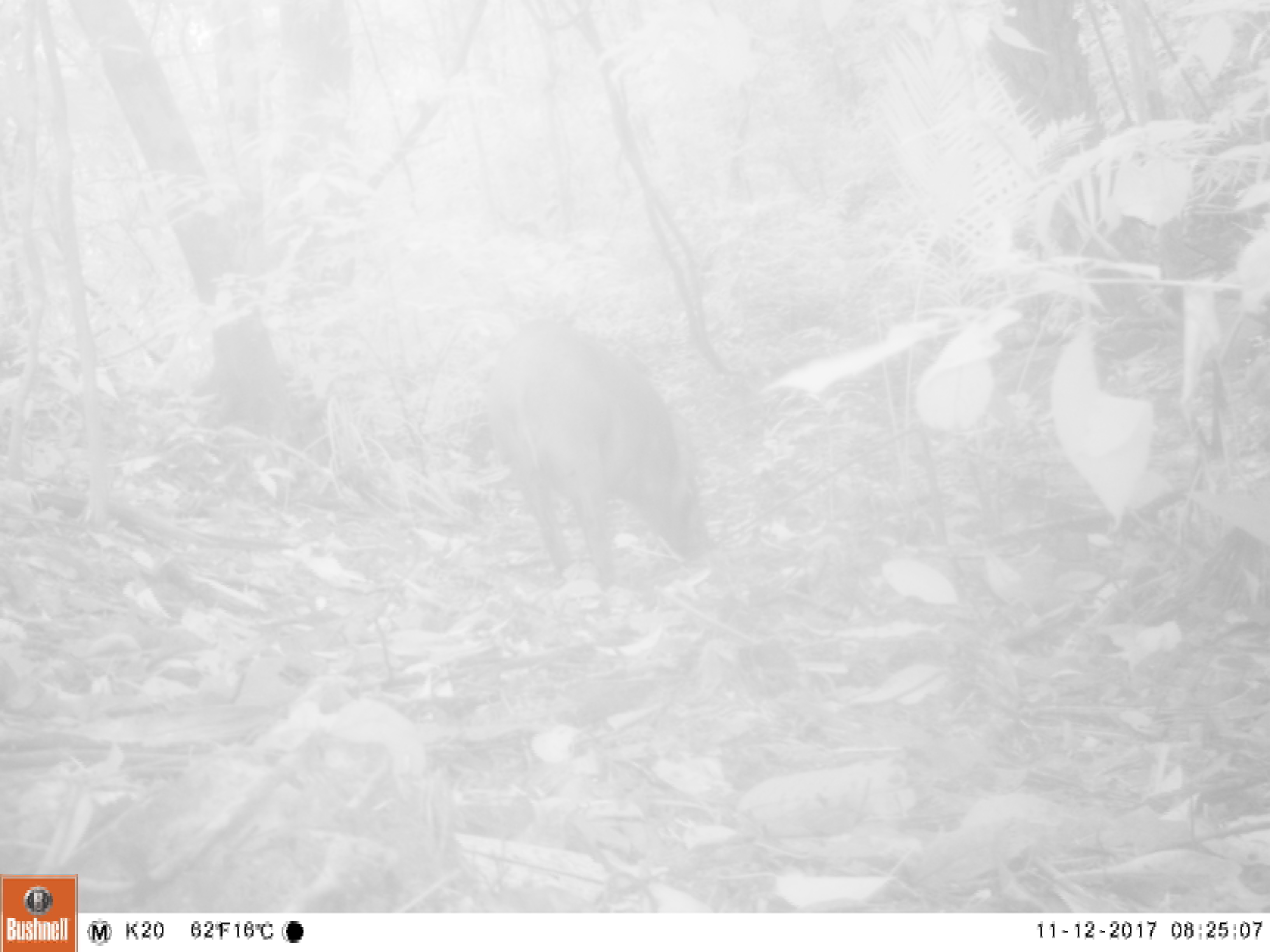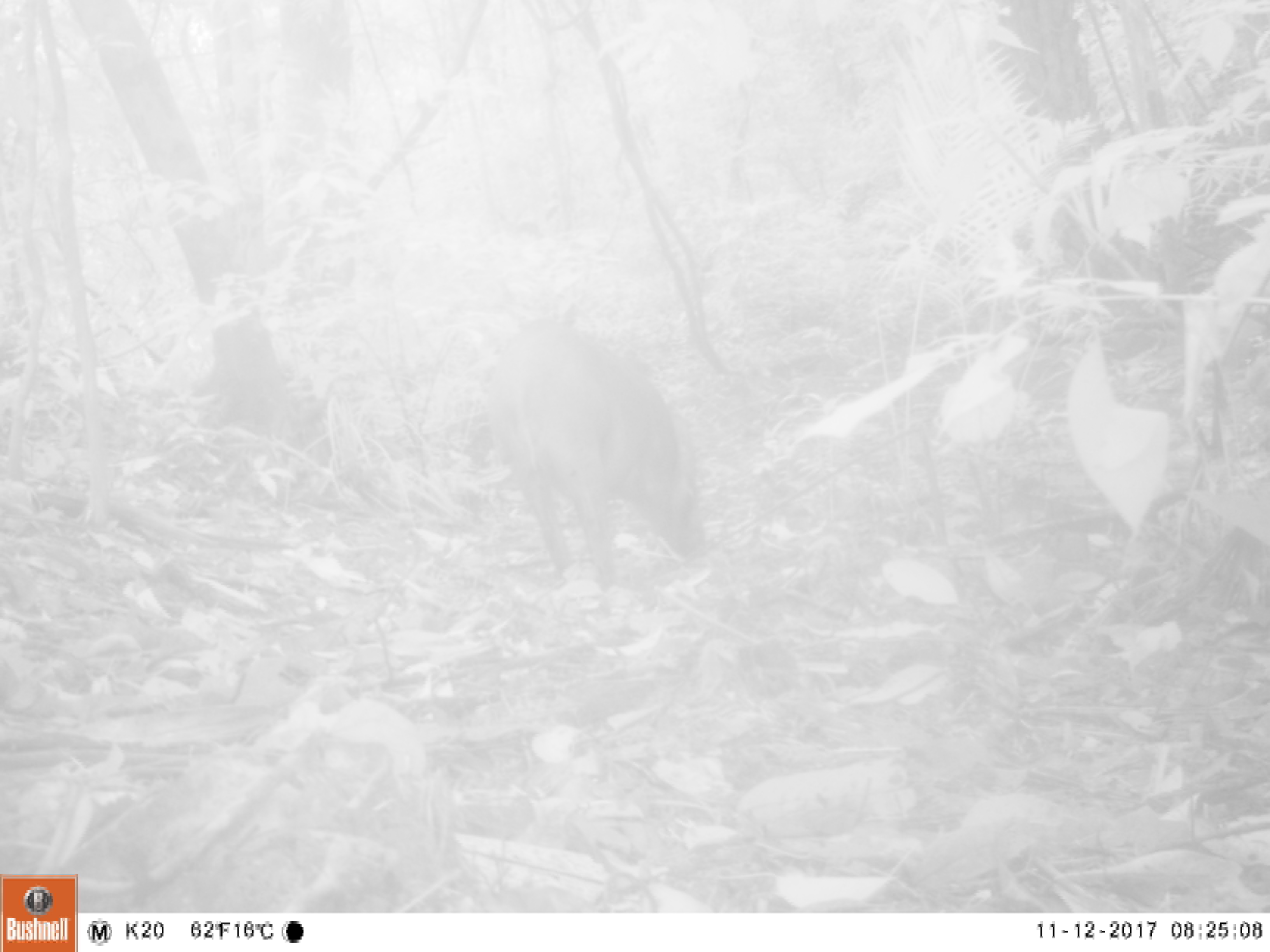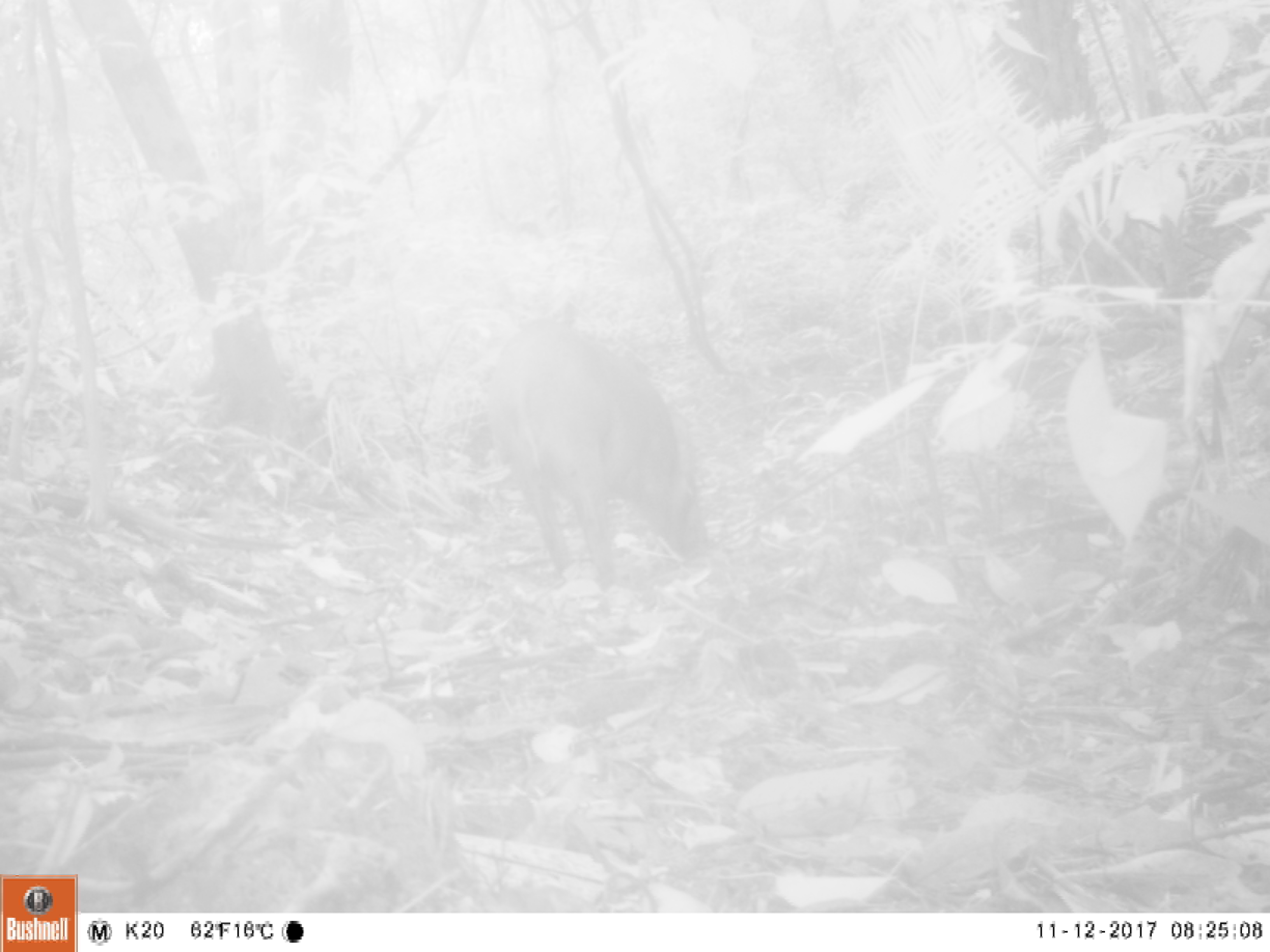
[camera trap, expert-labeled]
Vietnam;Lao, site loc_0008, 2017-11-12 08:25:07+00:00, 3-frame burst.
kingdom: Animalia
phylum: Chordata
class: Mammalia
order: Artiodactyla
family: Suidae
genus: Sus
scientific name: Sus scrofa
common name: eurasian wild pig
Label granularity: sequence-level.